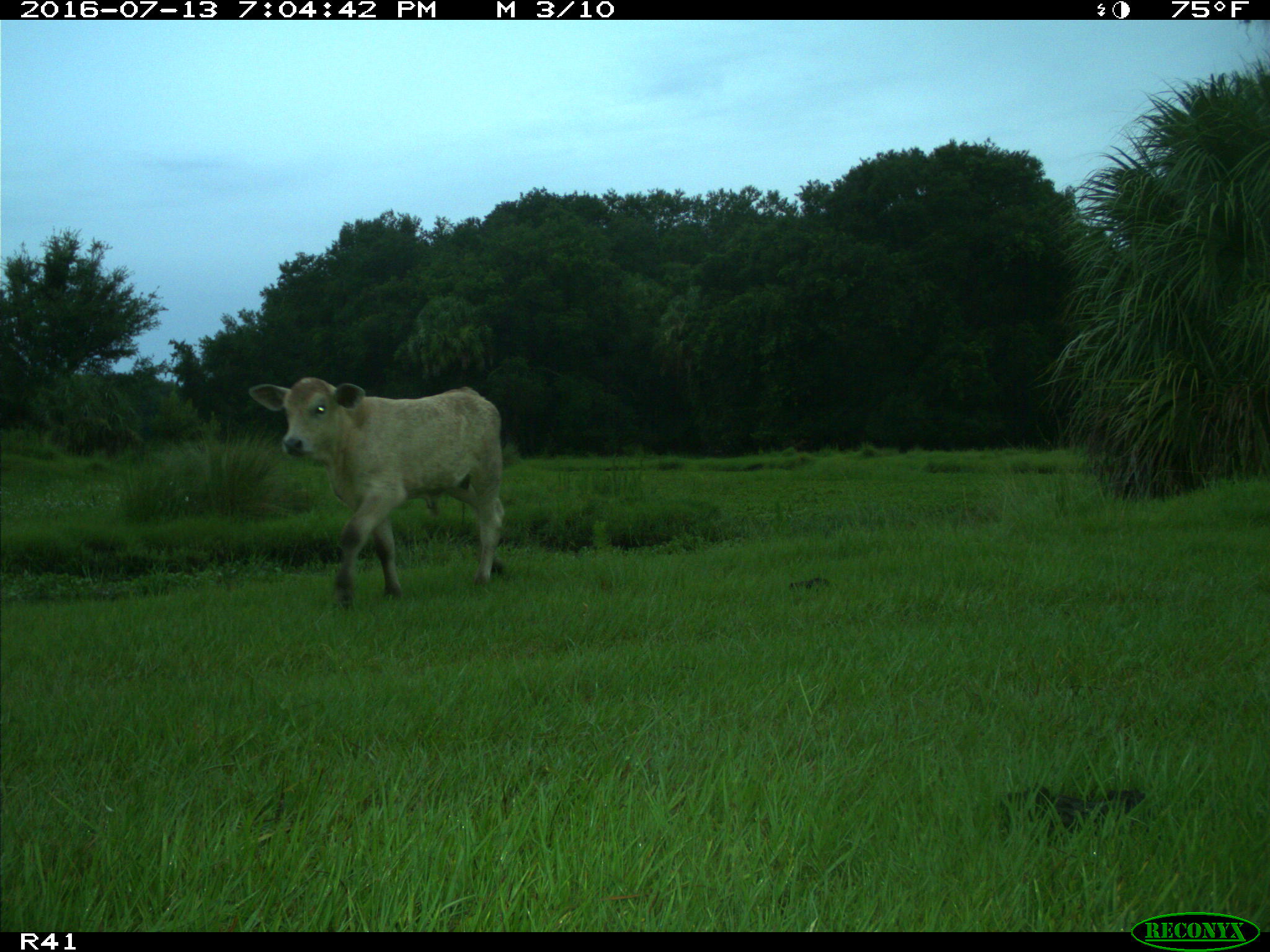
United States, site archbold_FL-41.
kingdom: Animalia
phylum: Chordata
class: Mammalia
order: Artiodactyla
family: Bovidae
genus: Bos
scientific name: Bos taurus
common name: domestic cow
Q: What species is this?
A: Bos taurus (domestic cow).